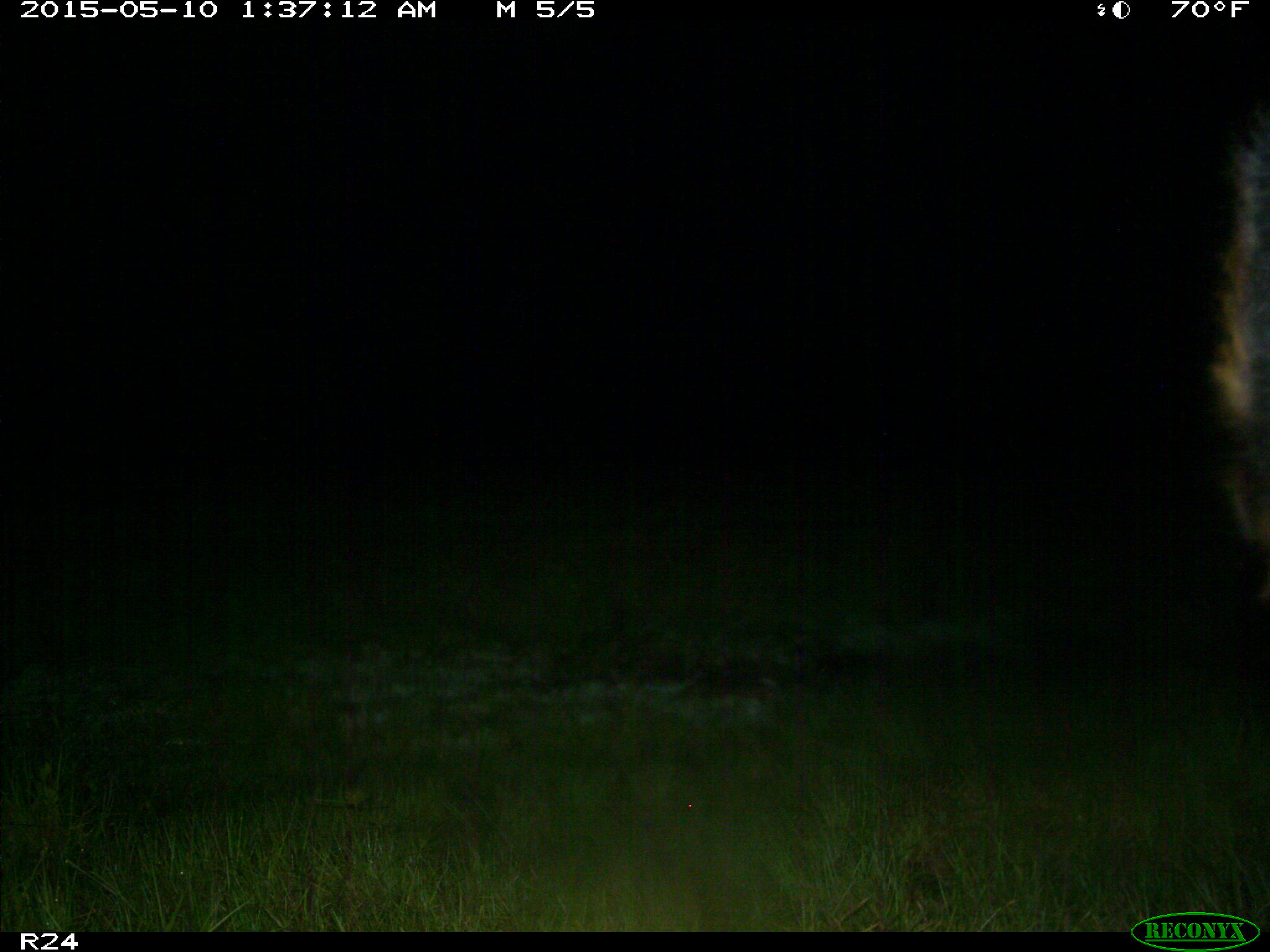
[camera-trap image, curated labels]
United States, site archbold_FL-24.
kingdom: Animalia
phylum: Chordata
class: Mammalia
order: Artiodactyla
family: Bovidae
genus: Bos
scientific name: Bos taurus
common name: domestic cow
Bos taurus (domestic cow).